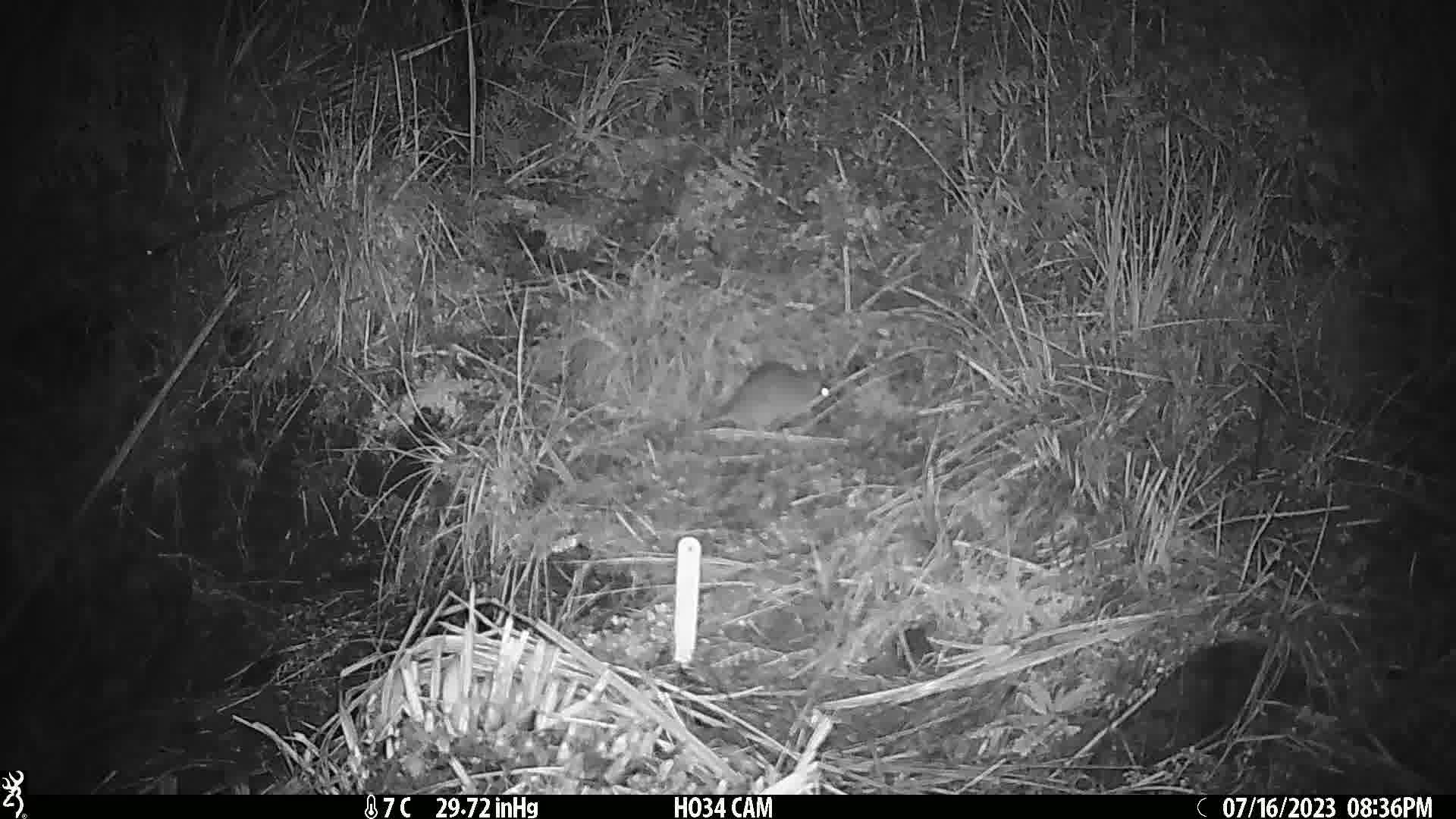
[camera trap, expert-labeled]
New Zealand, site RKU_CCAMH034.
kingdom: Animalia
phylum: Chordata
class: Mammalia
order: Rodentia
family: Muridae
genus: Rattus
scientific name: Rattus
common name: rat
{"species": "rat (Rattus)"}